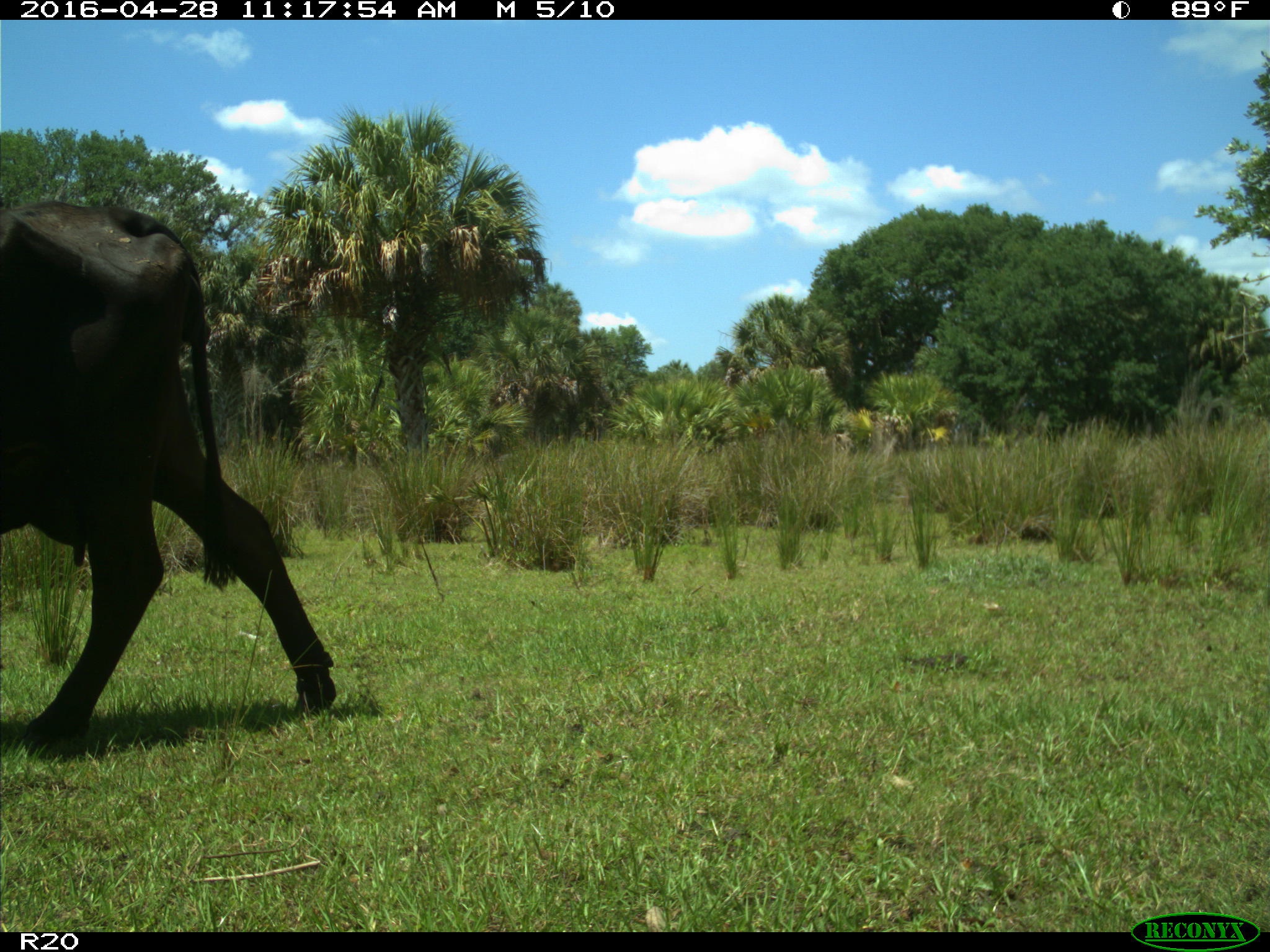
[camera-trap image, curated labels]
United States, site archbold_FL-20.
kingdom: Animalia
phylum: Chordata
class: Mammalia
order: Artiodactyla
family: Bovidae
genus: Bos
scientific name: Bos taurus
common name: domestic cow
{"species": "Bos taurus (domestic cow)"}